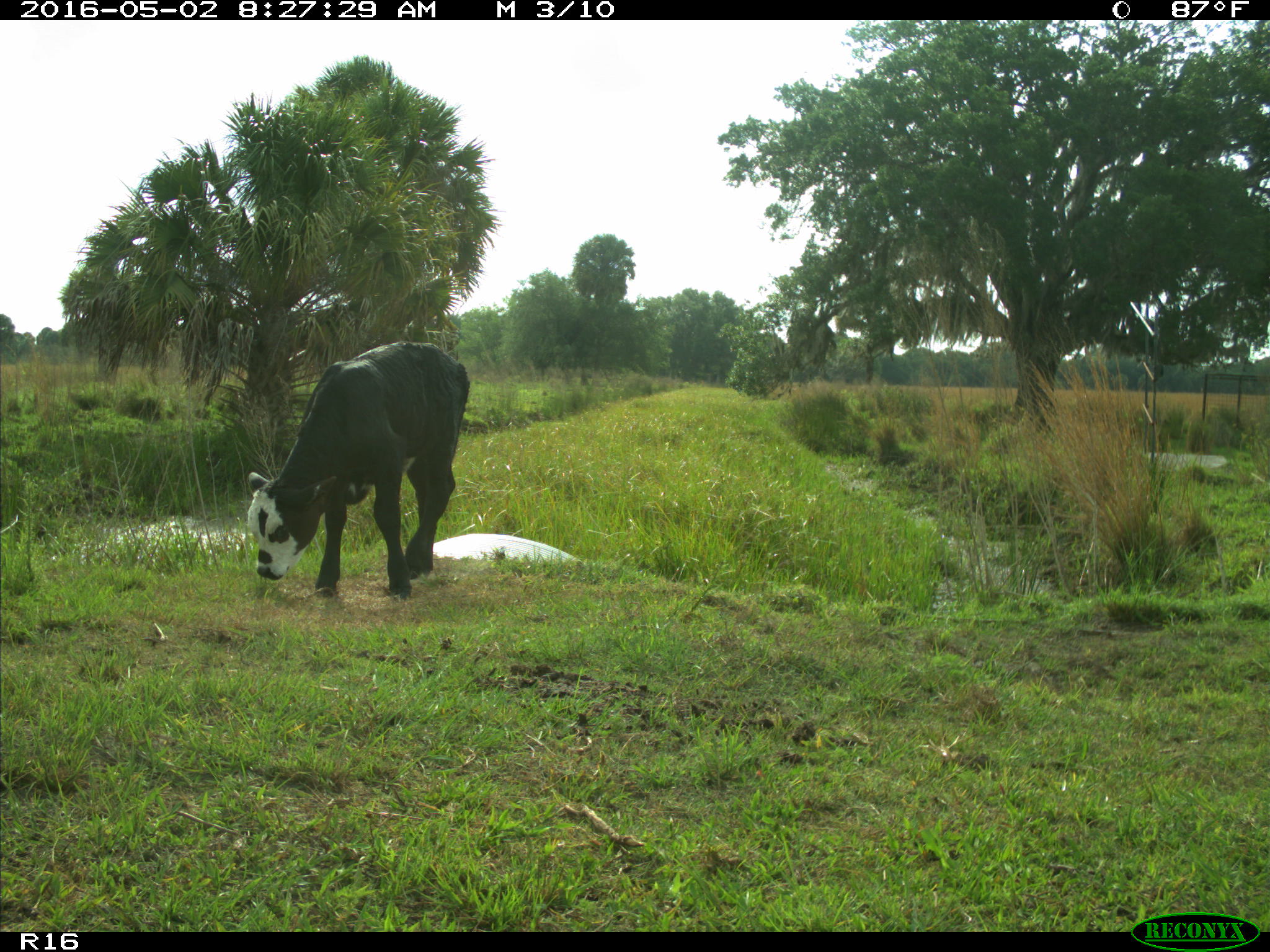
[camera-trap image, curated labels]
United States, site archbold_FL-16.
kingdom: Animalia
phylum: Chordata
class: Mammalia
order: Artiodactyla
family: Bovidae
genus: Bos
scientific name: Bos taurus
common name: domestic cow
Bos taurus (domestic cow).